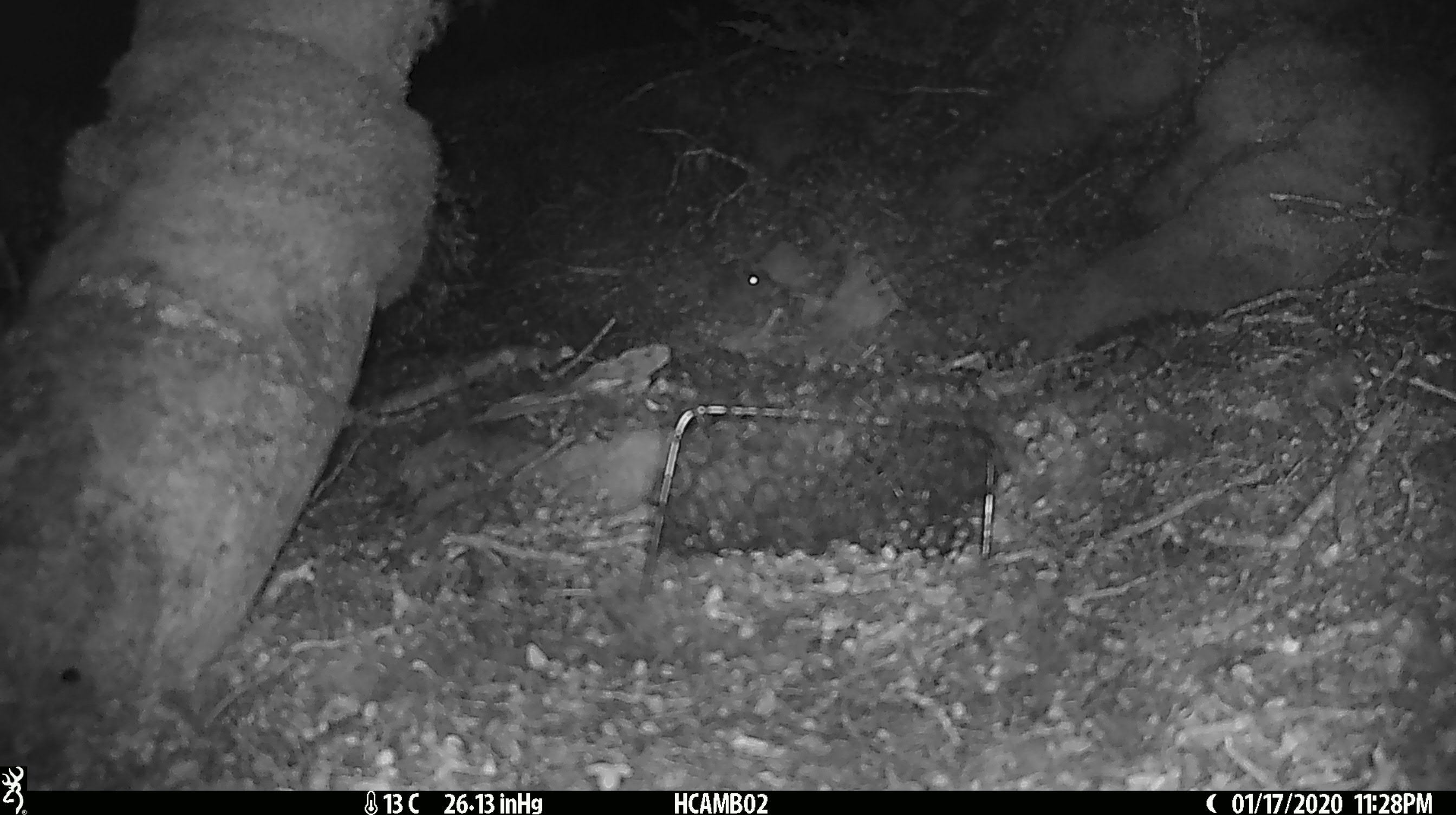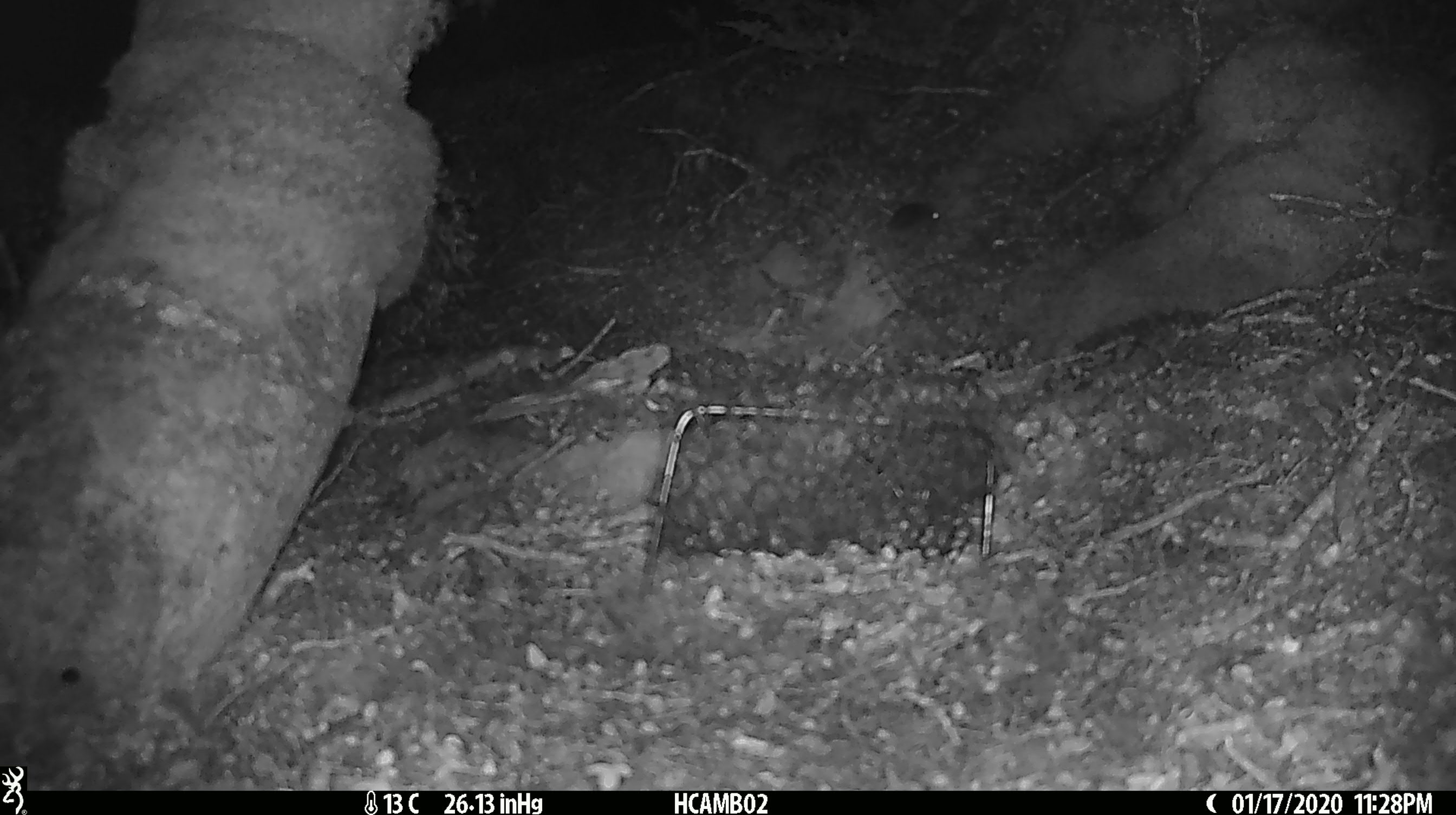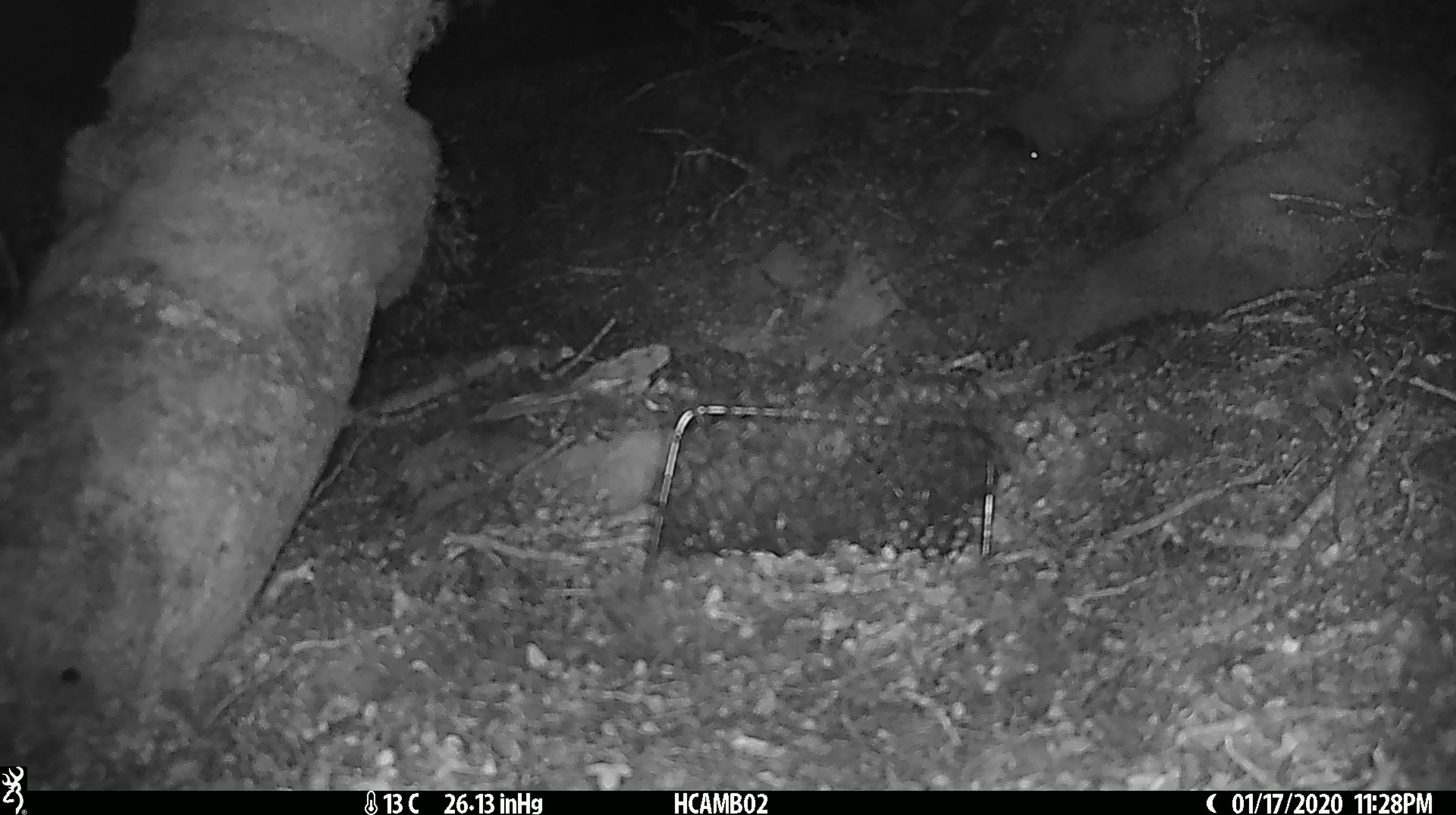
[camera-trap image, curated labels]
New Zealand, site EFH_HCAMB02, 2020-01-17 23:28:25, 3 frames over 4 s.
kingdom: Animalia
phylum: Chordata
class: Mammalia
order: Rodentia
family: Muridae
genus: Mus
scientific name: Mus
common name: mouse